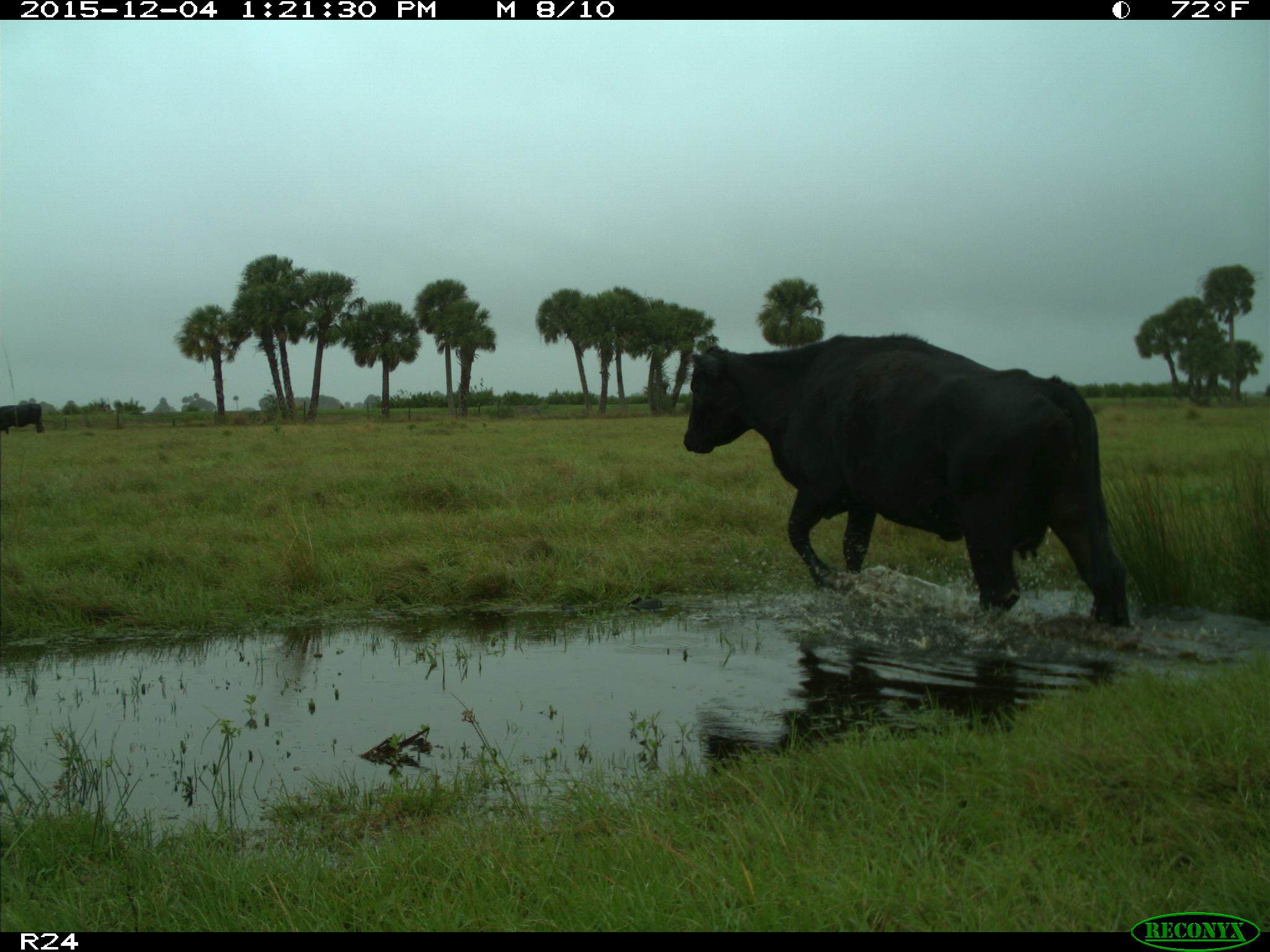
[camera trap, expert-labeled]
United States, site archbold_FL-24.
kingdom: Animalia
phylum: Chordata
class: Mammalia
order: Artiodactyla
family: Bovidae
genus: Bos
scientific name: Bos taurus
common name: domestic cow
Bos taurus (domestic cow).